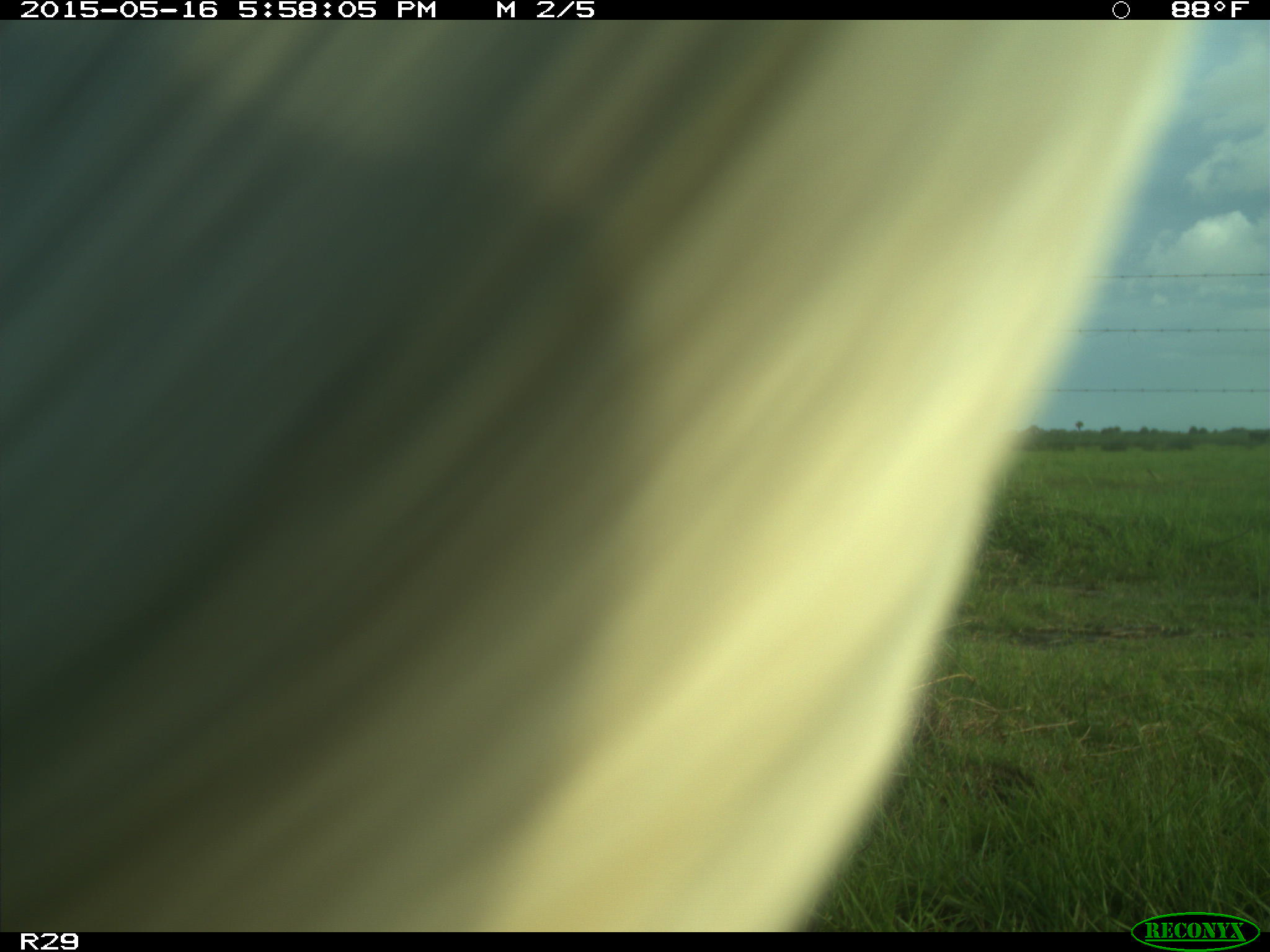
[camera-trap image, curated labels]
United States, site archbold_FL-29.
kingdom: Animalia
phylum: Chordata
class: Mammalia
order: Artiodactyla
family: Bovidae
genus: Bos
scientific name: Bos taurus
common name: domestic cow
Bos taurus (domestic cow).